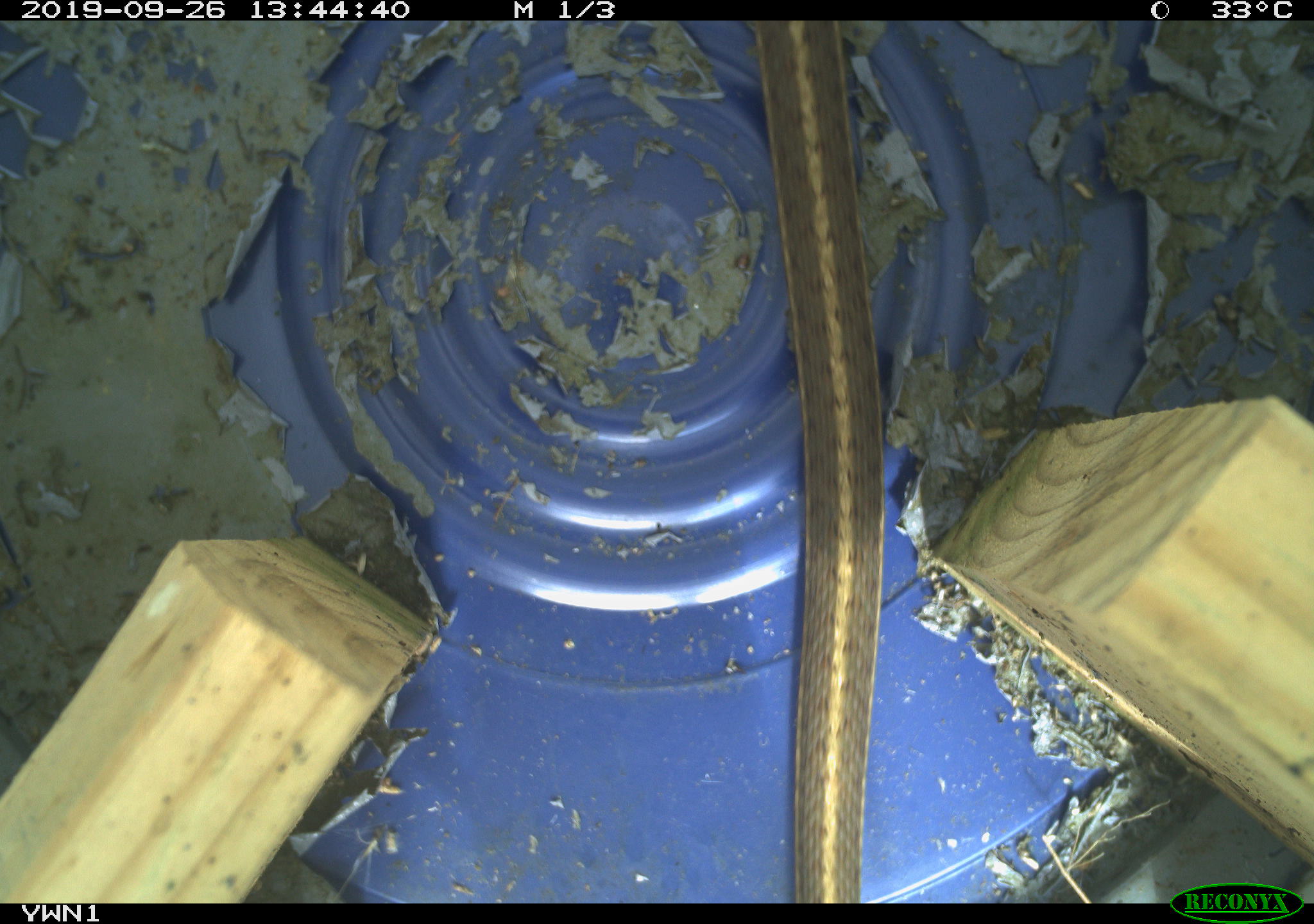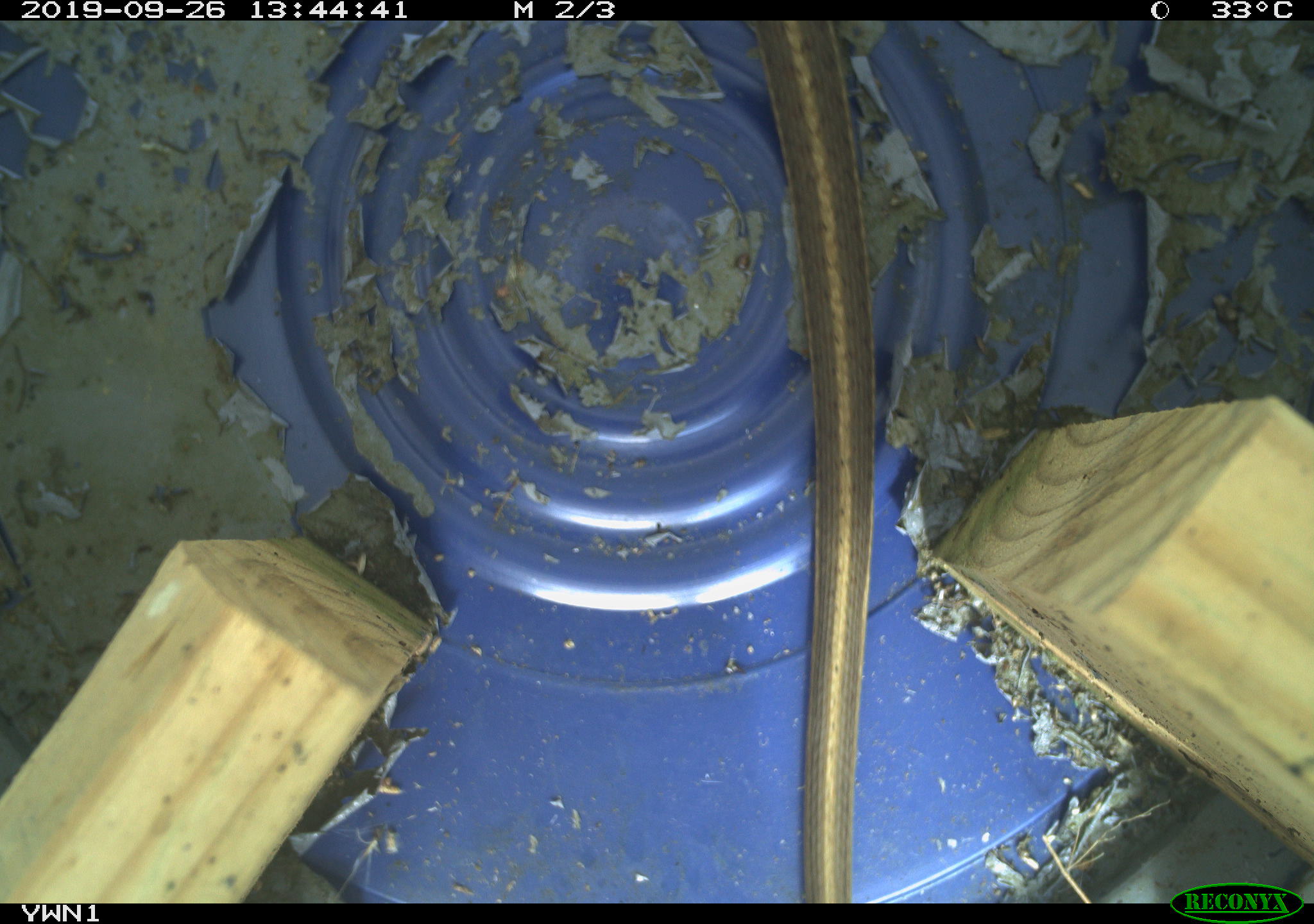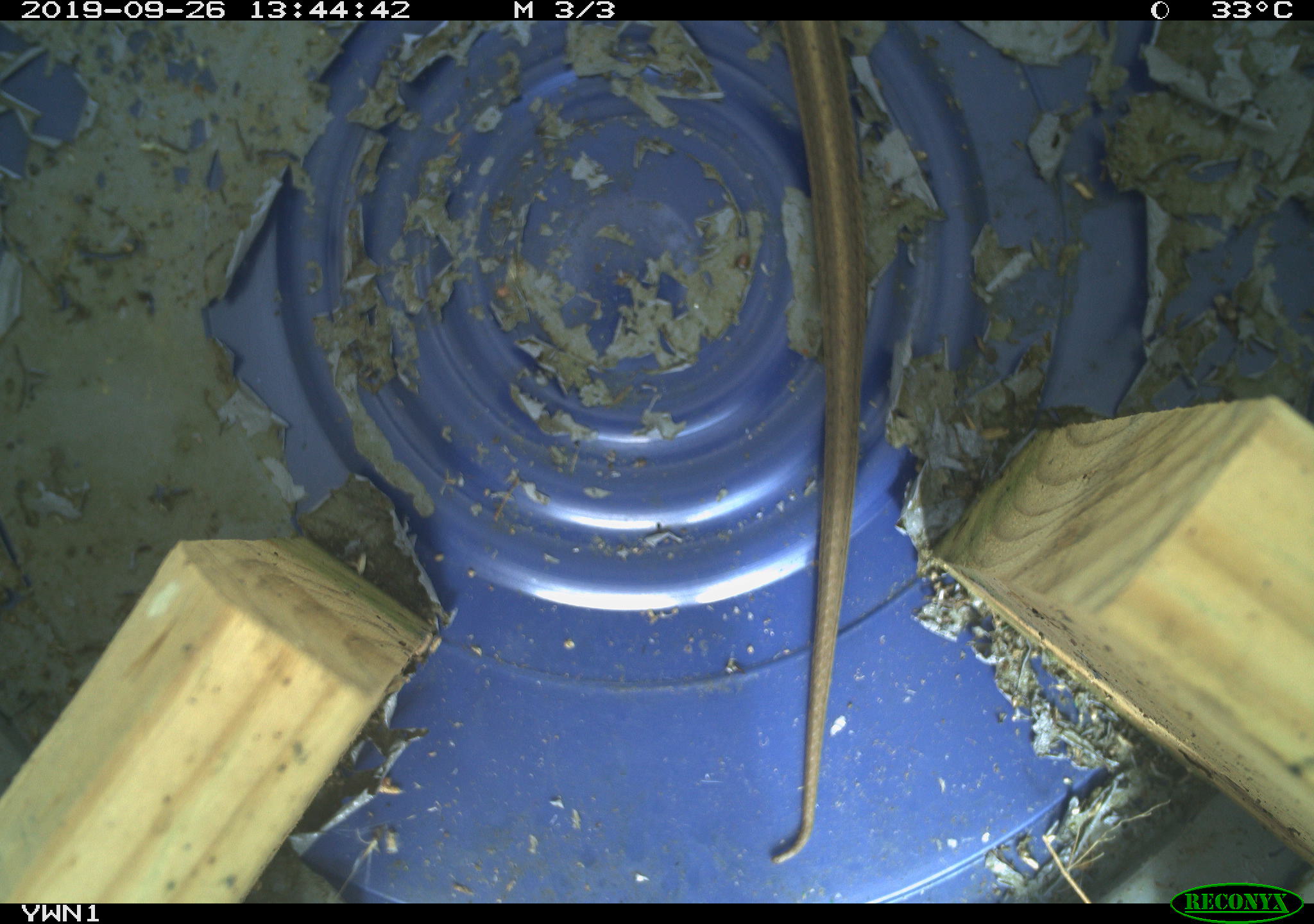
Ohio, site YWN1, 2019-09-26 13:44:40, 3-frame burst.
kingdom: Animalia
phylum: Chordata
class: Reptilia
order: Squamata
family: Colubridae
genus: Thamnophis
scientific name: Thamnophis sirtalis sirtalis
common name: eastern gartersnake